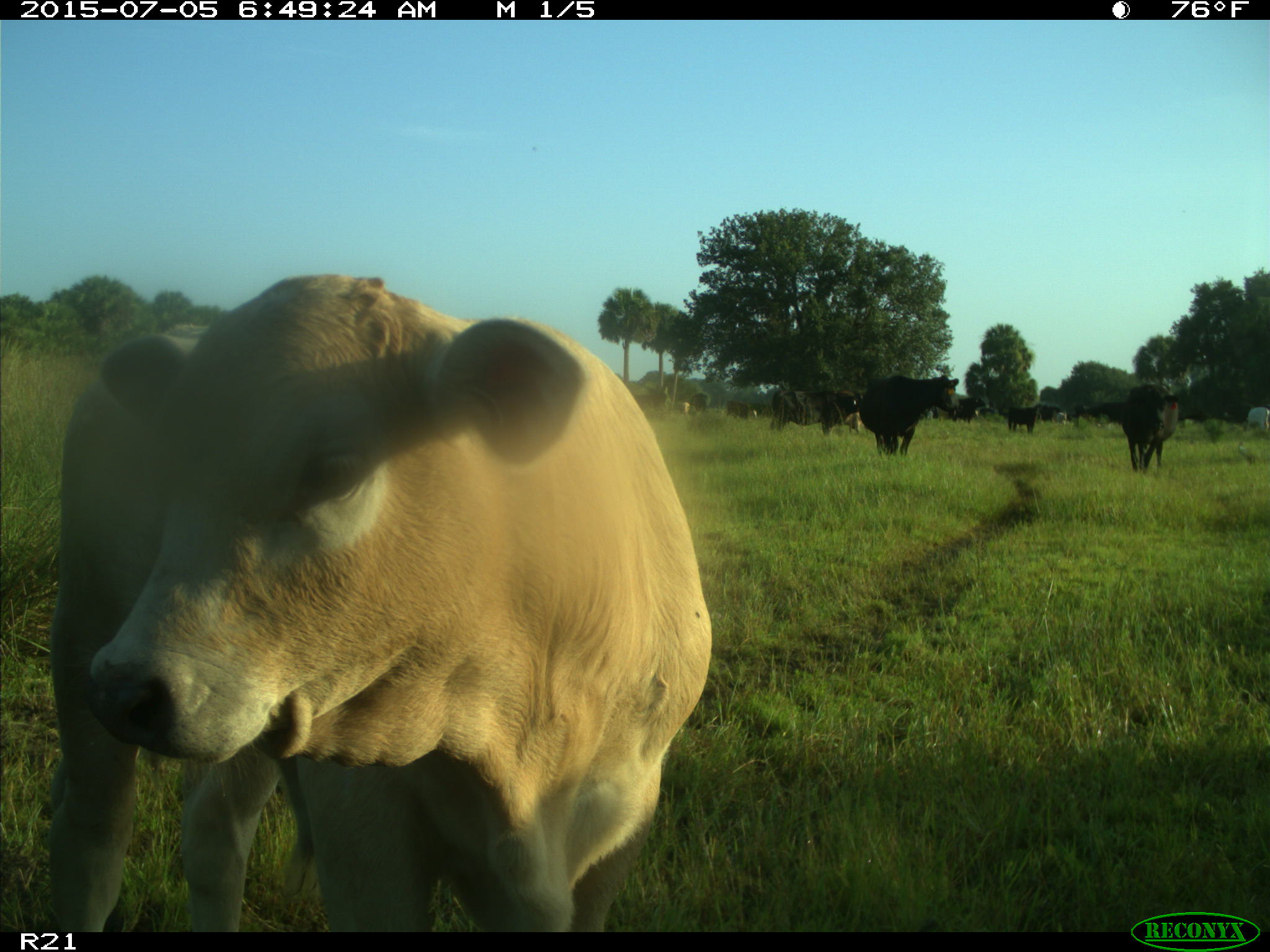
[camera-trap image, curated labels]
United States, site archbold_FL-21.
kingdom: Animalia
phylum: Chordata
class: Mammalia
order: Artiodactyla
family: Bovidae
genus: Bos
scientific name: Bos taurus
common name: domestic cow